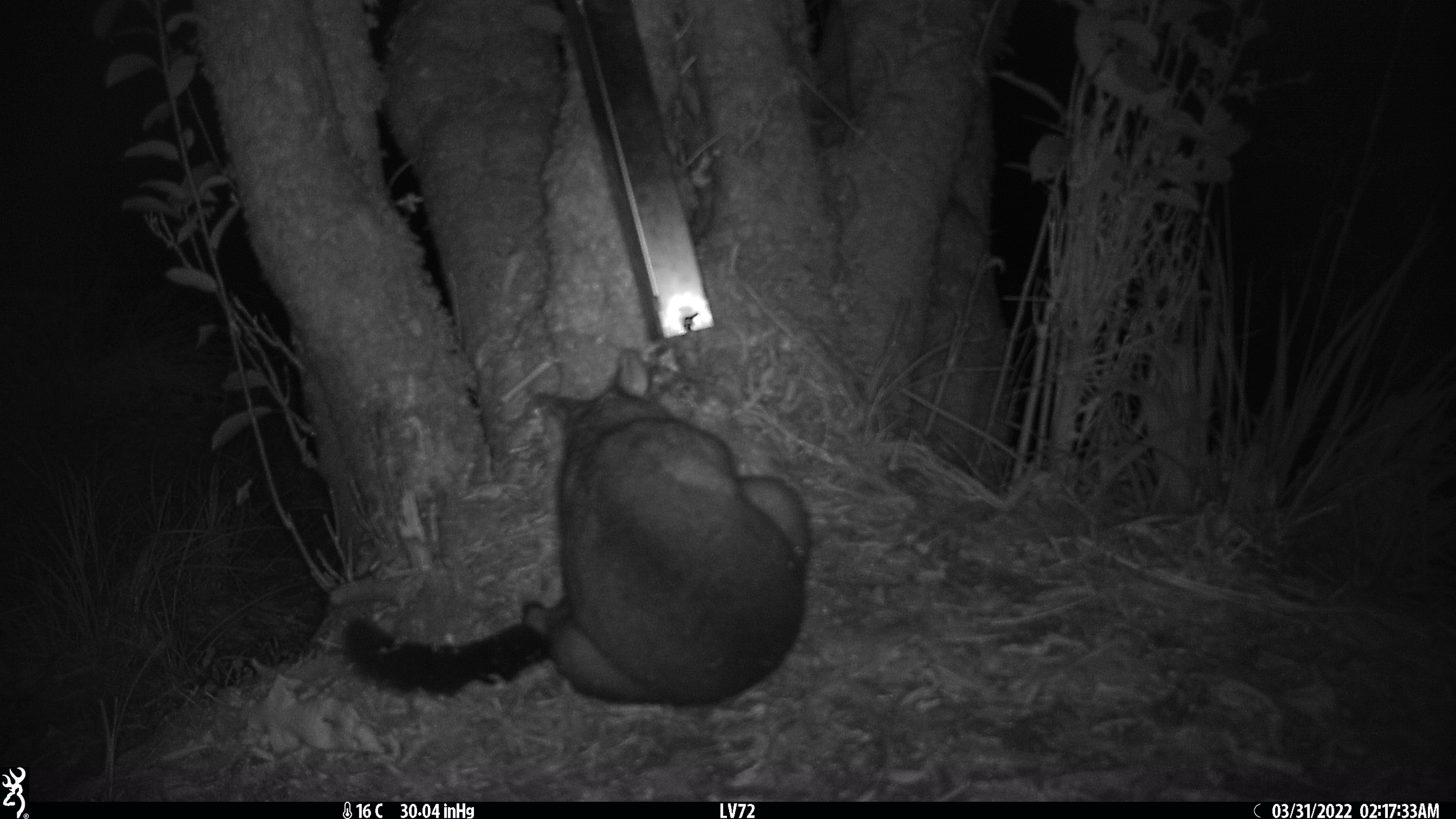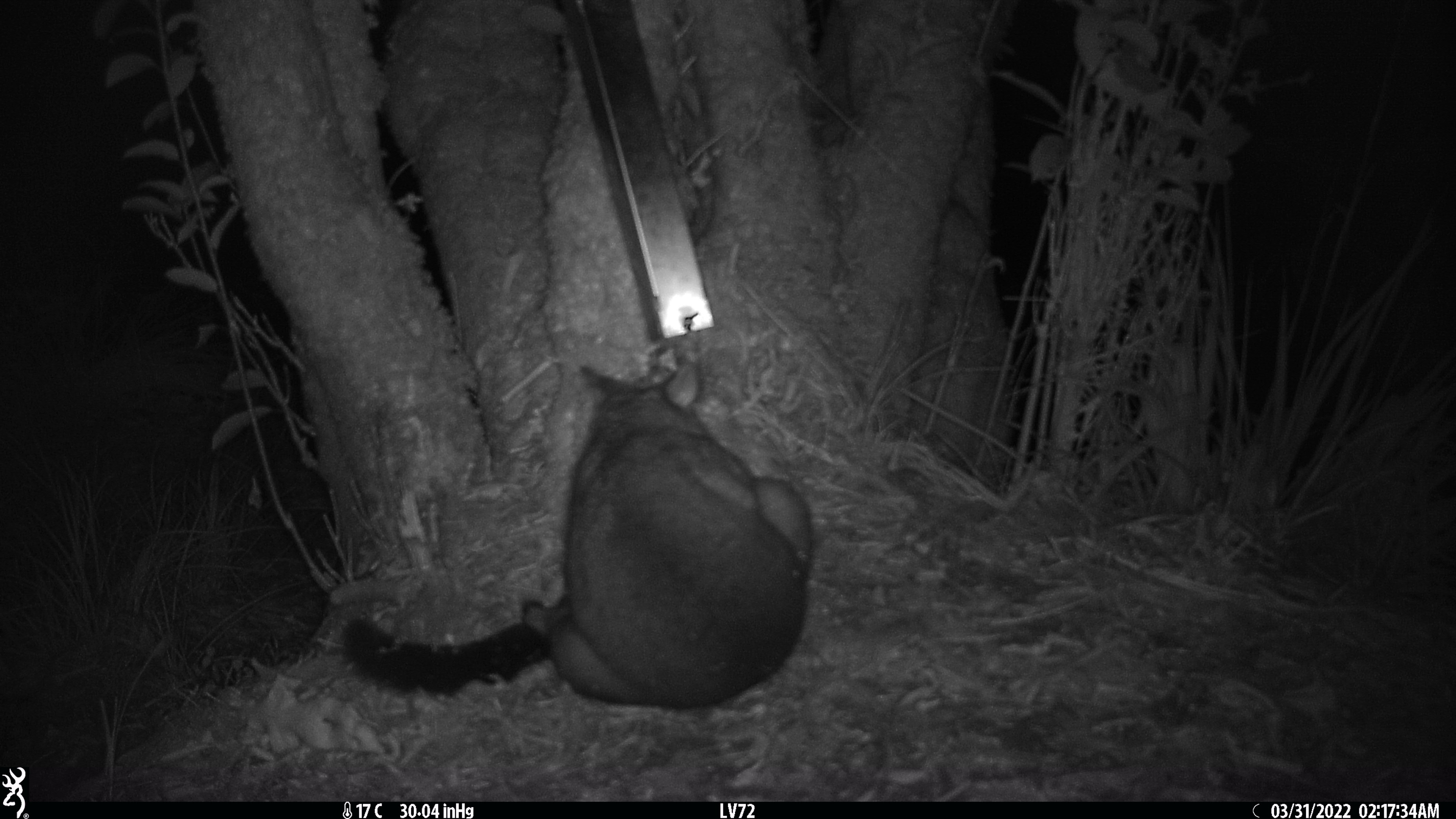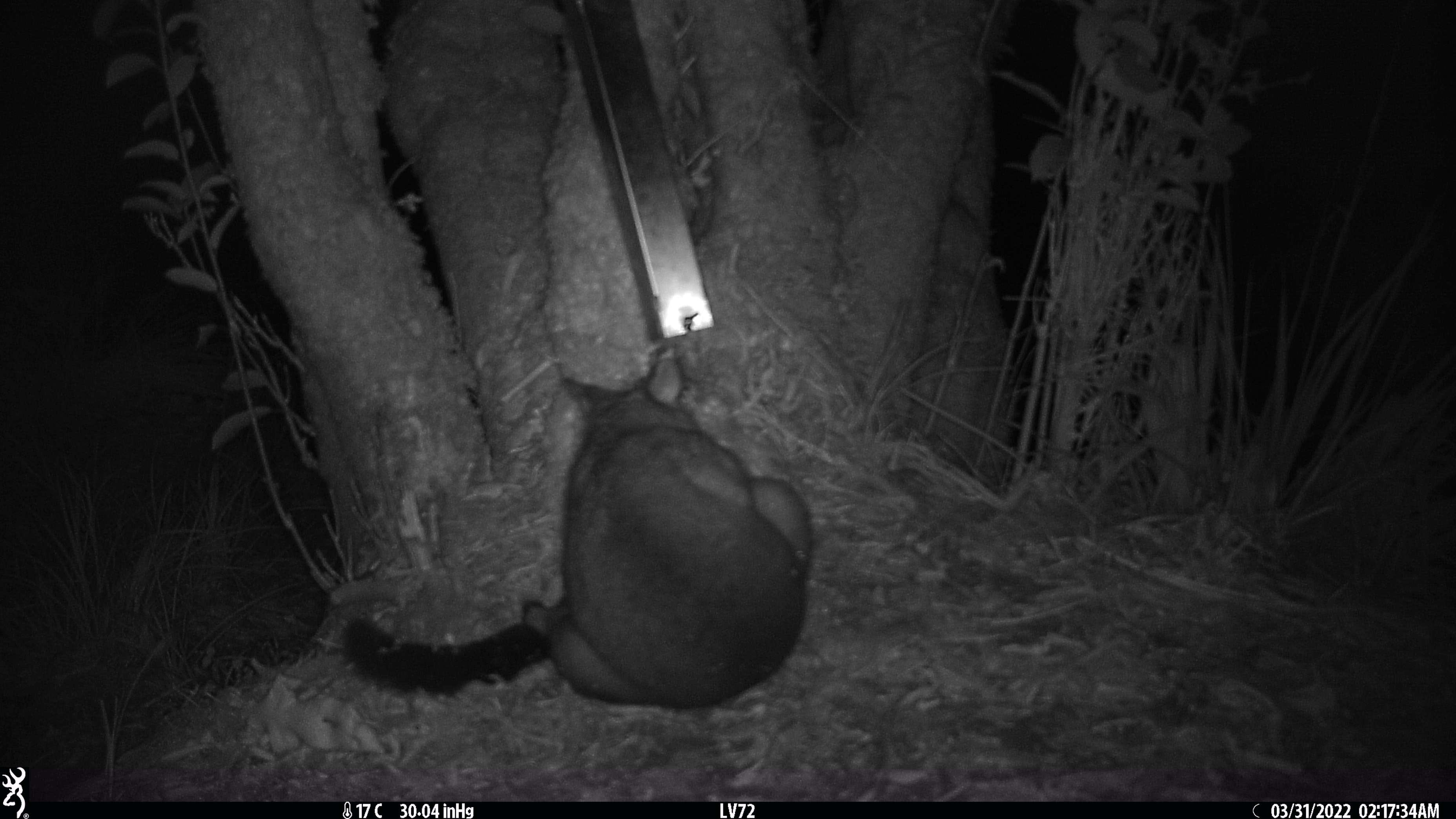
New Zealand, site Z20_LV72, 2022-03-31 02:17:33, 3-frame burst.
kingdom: Animalia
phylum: Chordata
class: Mammalia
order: Diprotodontia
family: Phalangeridae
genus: Trichosurus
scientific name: Trichosurus vulpecula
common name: common brushtail possum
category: possum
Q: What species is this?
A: Possum (common brushtail possum) (Trichosurus vulpecula).